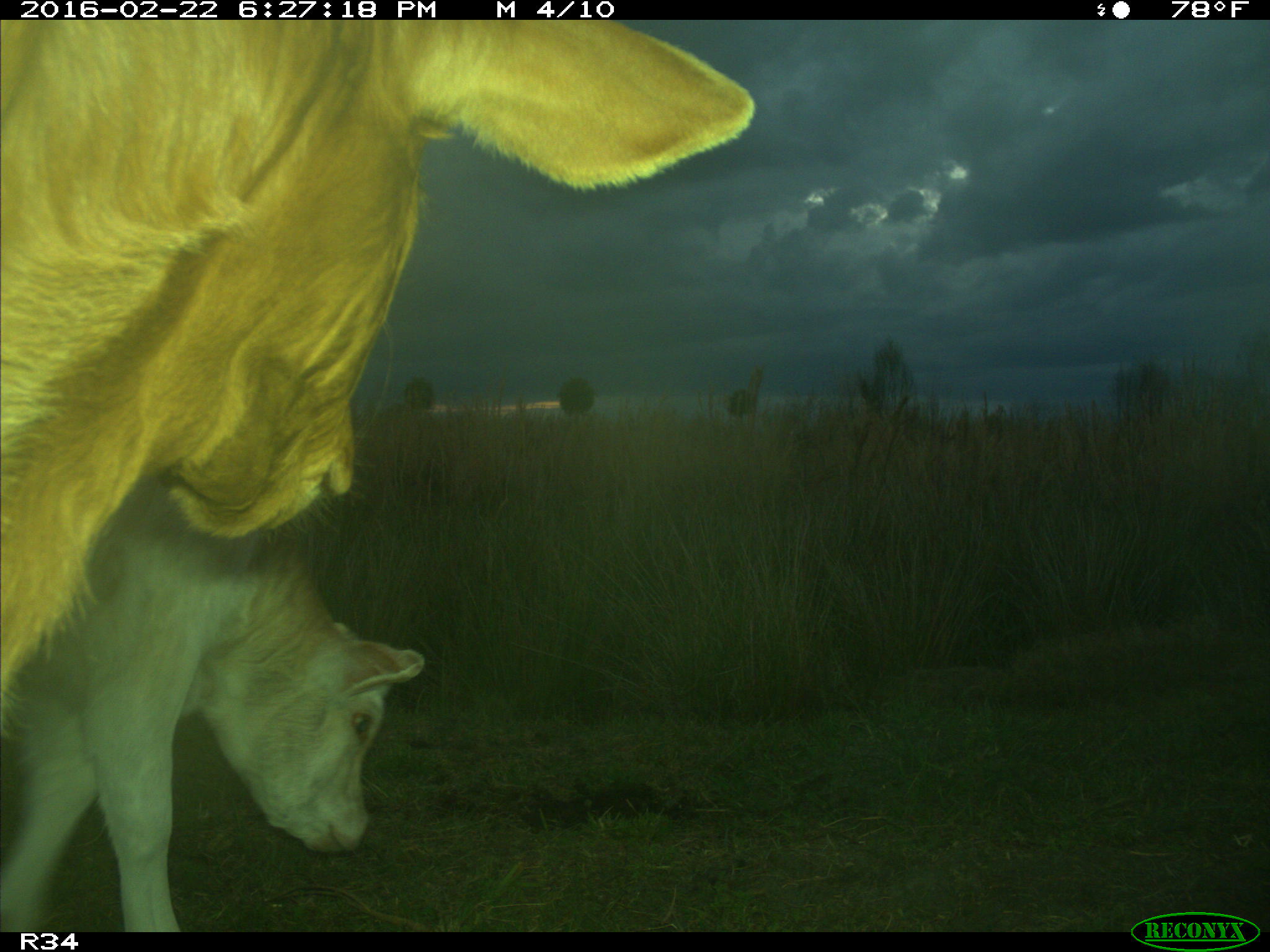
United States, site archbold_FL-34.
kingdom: Animalia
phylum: Chordata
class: Mammalia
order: Artiodactyla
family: Bovidae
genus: Bos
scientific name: Bos taurus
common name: domestic cow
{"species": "Bos taurus (domestic cow)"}